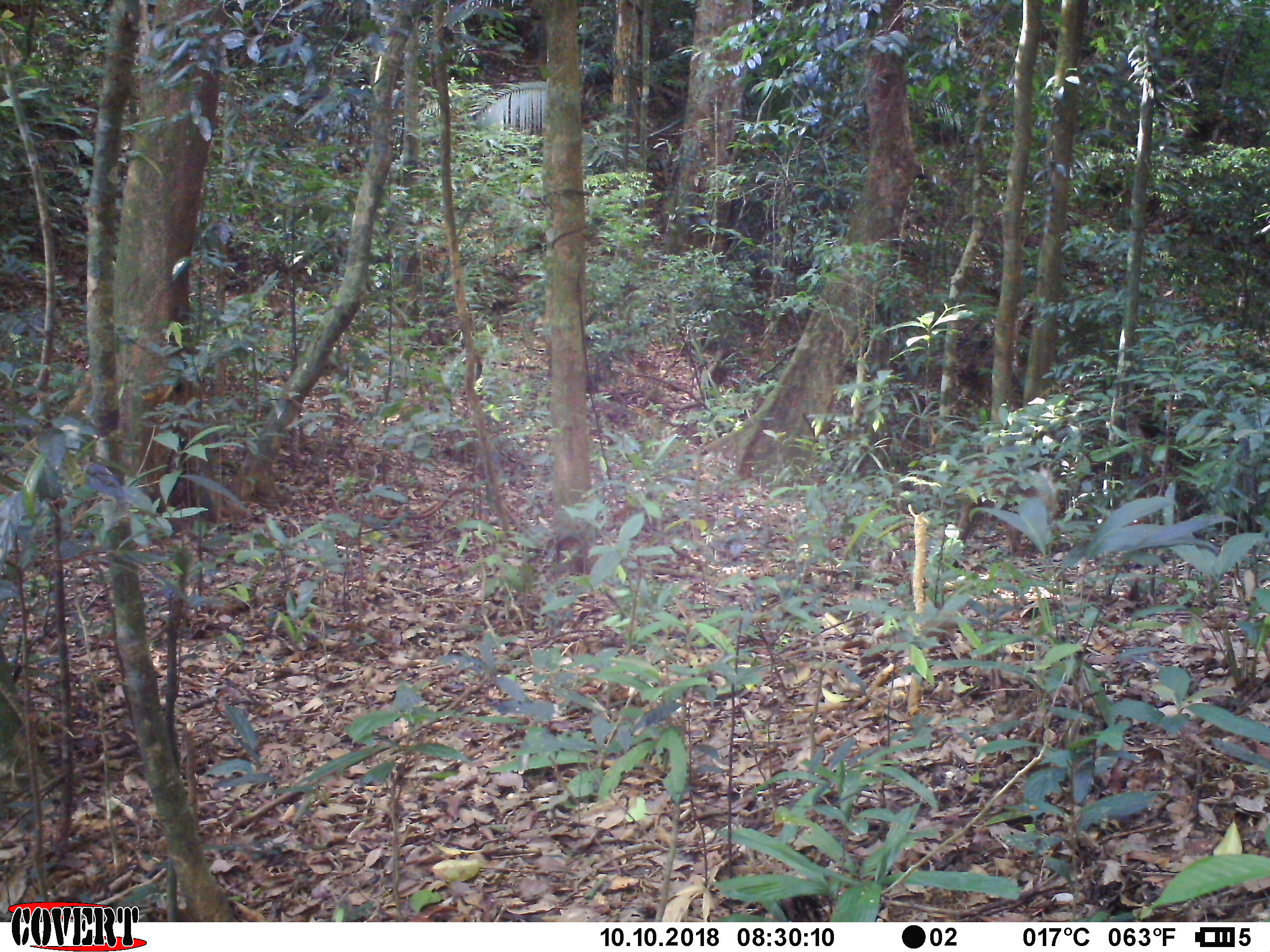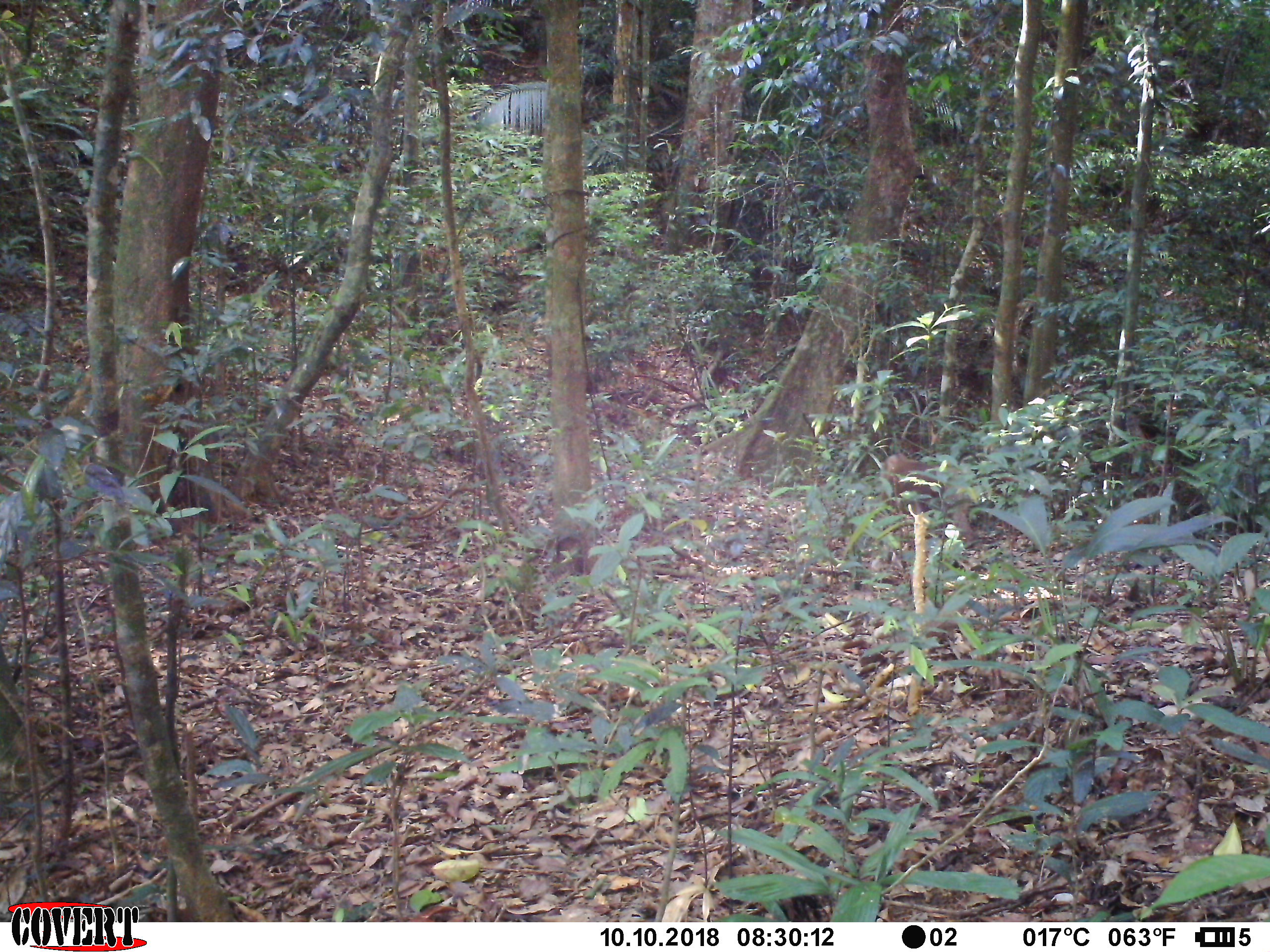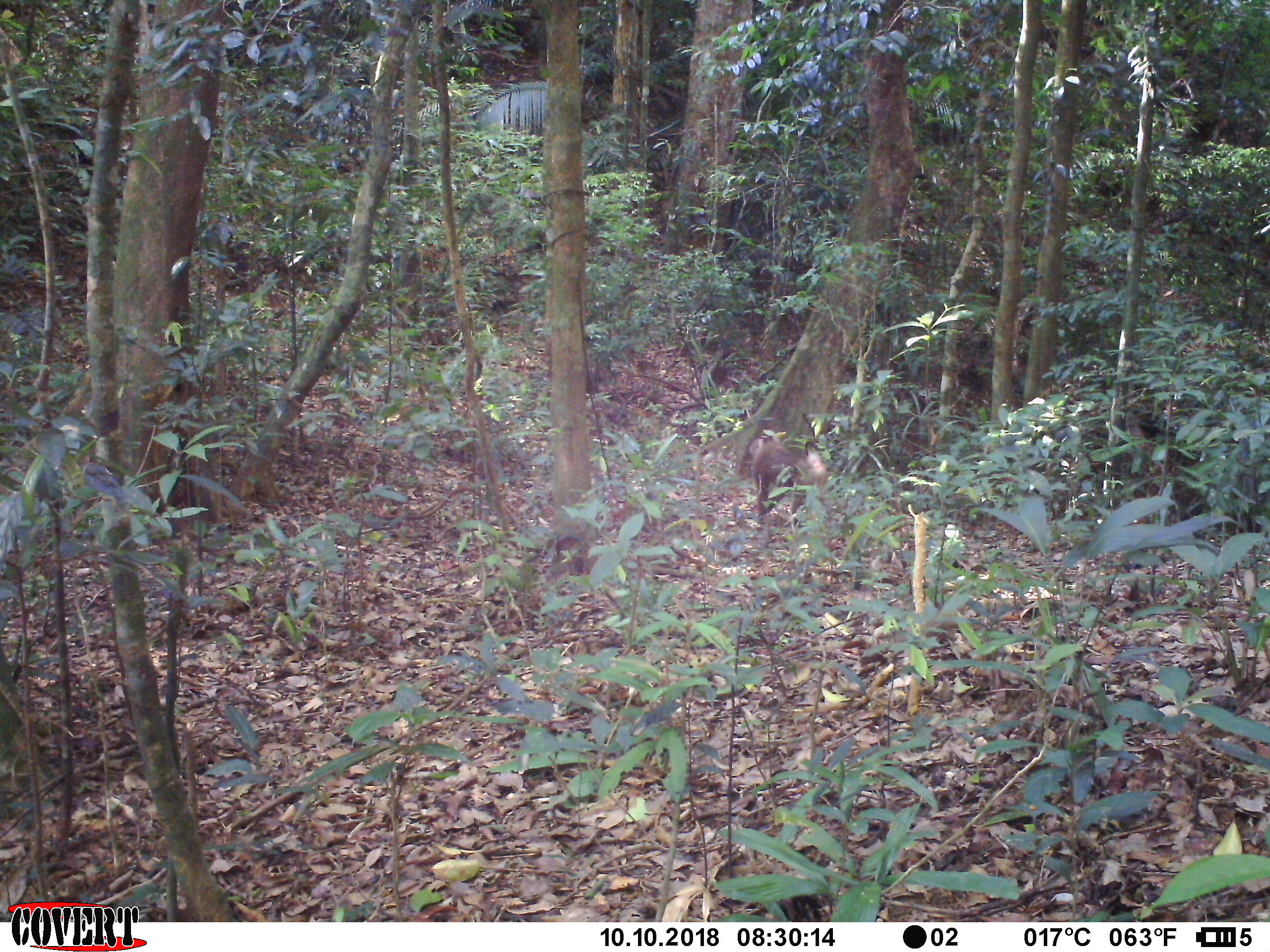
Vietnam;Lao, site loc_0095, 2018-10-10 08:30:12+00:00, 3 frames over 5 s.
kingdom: Animalia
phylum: Chordata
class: Mammalia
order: Primates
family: Cercopithecidae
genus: Macaca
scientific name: Macaca nemestrina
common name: pig-tailed macaque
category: pig tailed macaque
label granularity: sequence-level